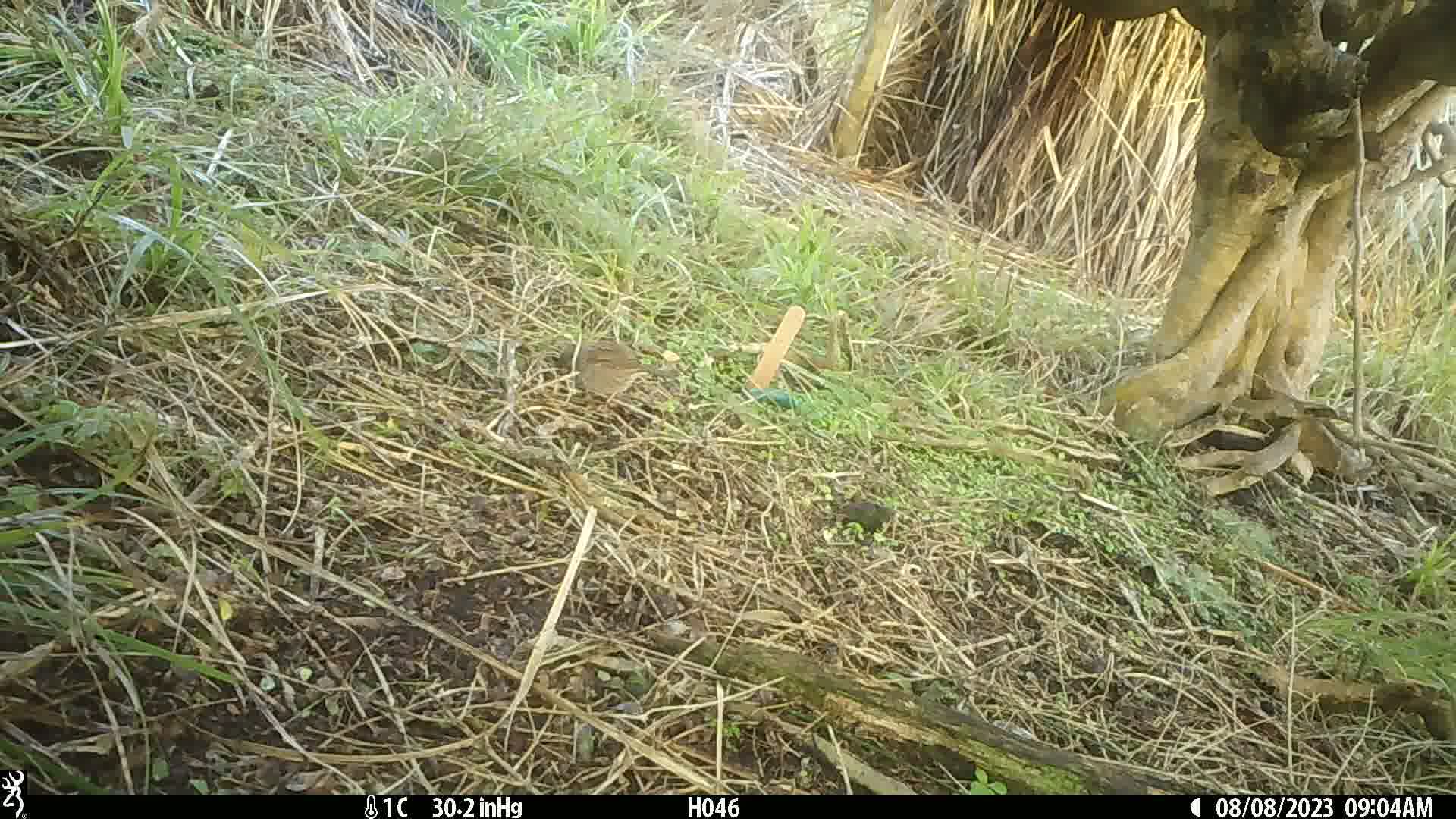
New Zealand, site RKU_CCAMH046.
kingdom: Animalia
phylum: Chordata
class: Aves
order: Passeriformes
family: Prunellidae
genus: Prunella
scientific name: Prunella modularis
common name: dunnock